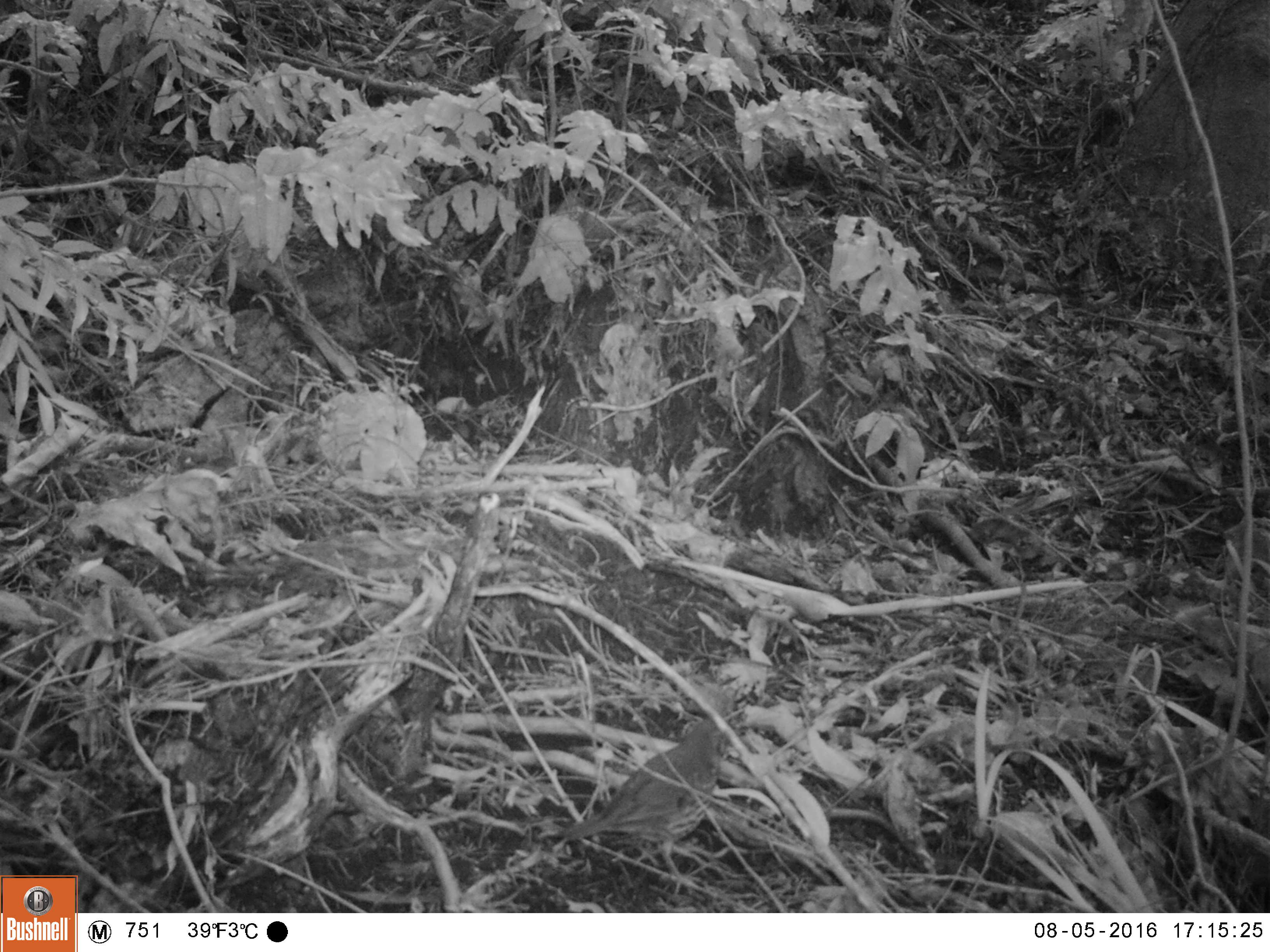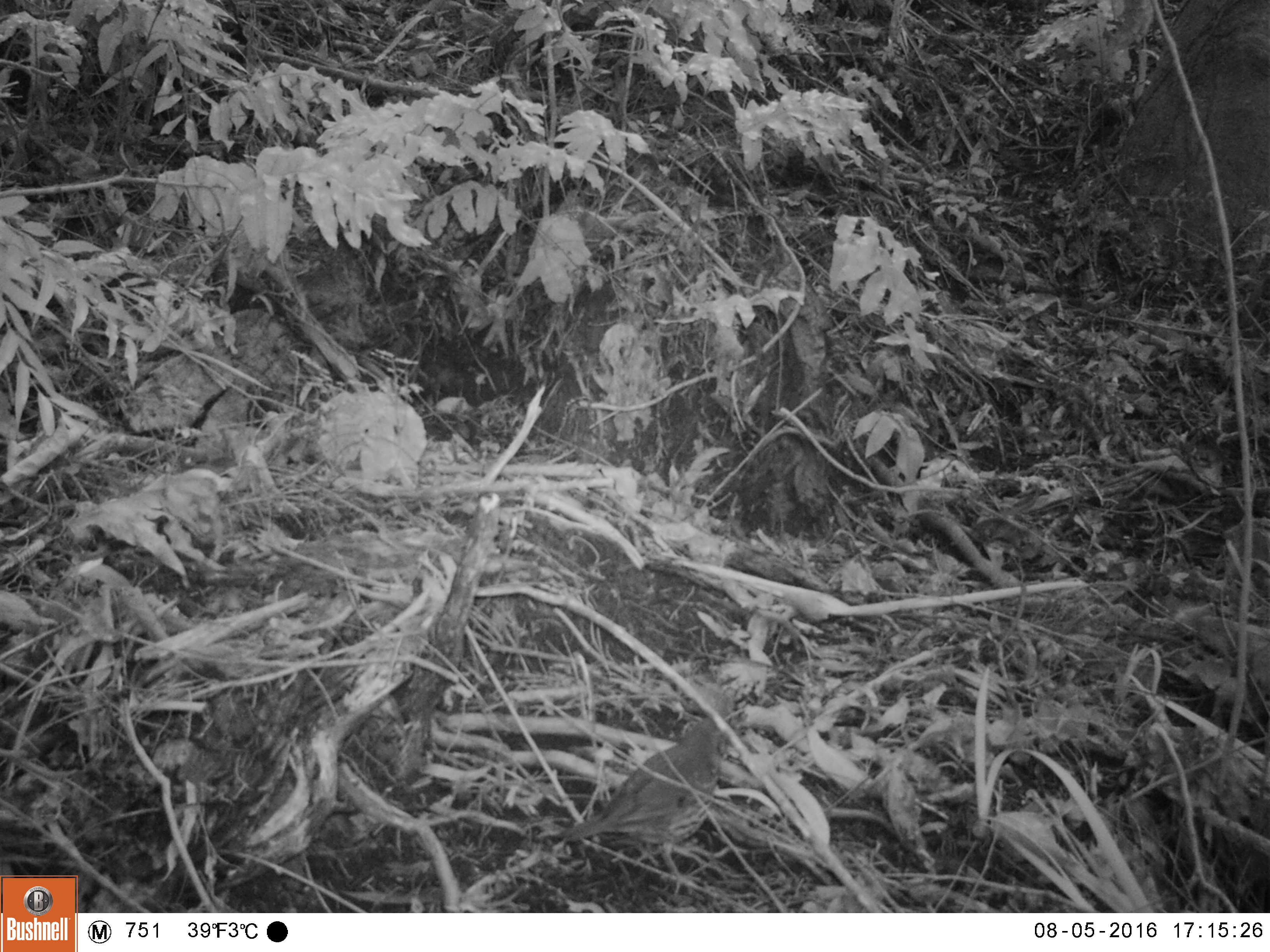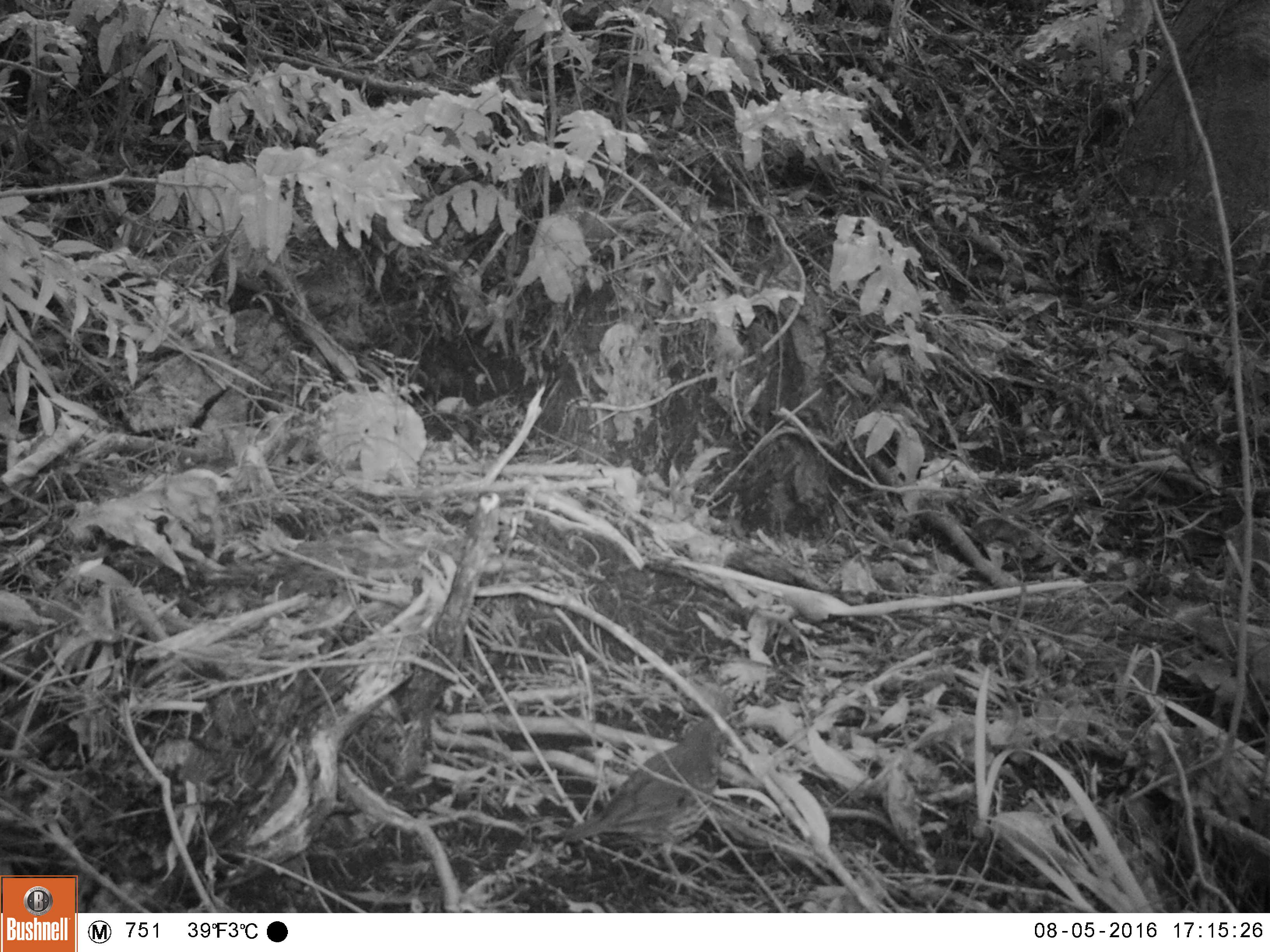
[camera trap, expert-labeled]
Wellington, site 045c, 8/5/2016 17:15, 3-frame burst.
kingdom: Animalia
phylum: Chordata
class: Aves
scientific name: Aves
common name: bird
Bird (Aves).